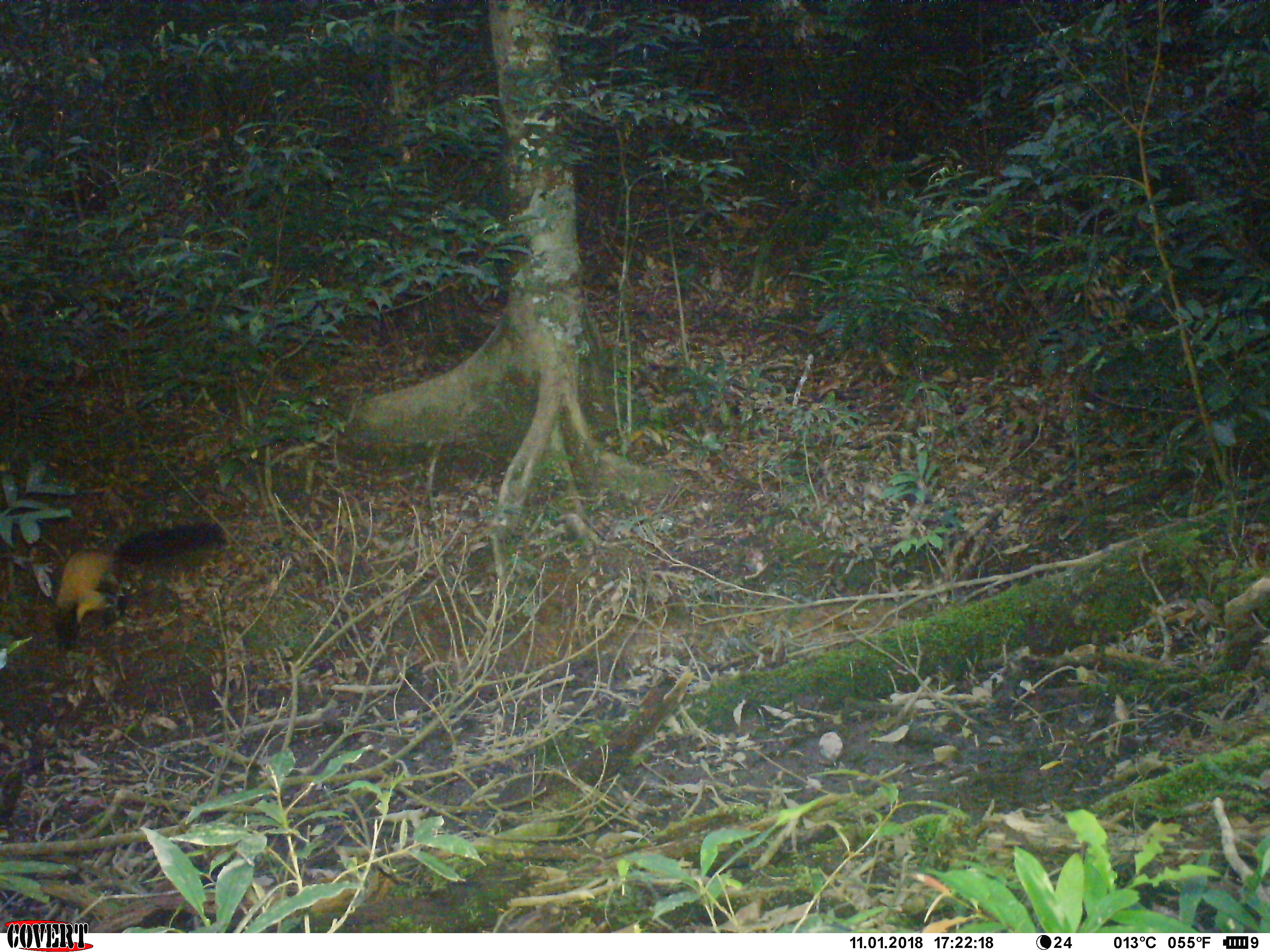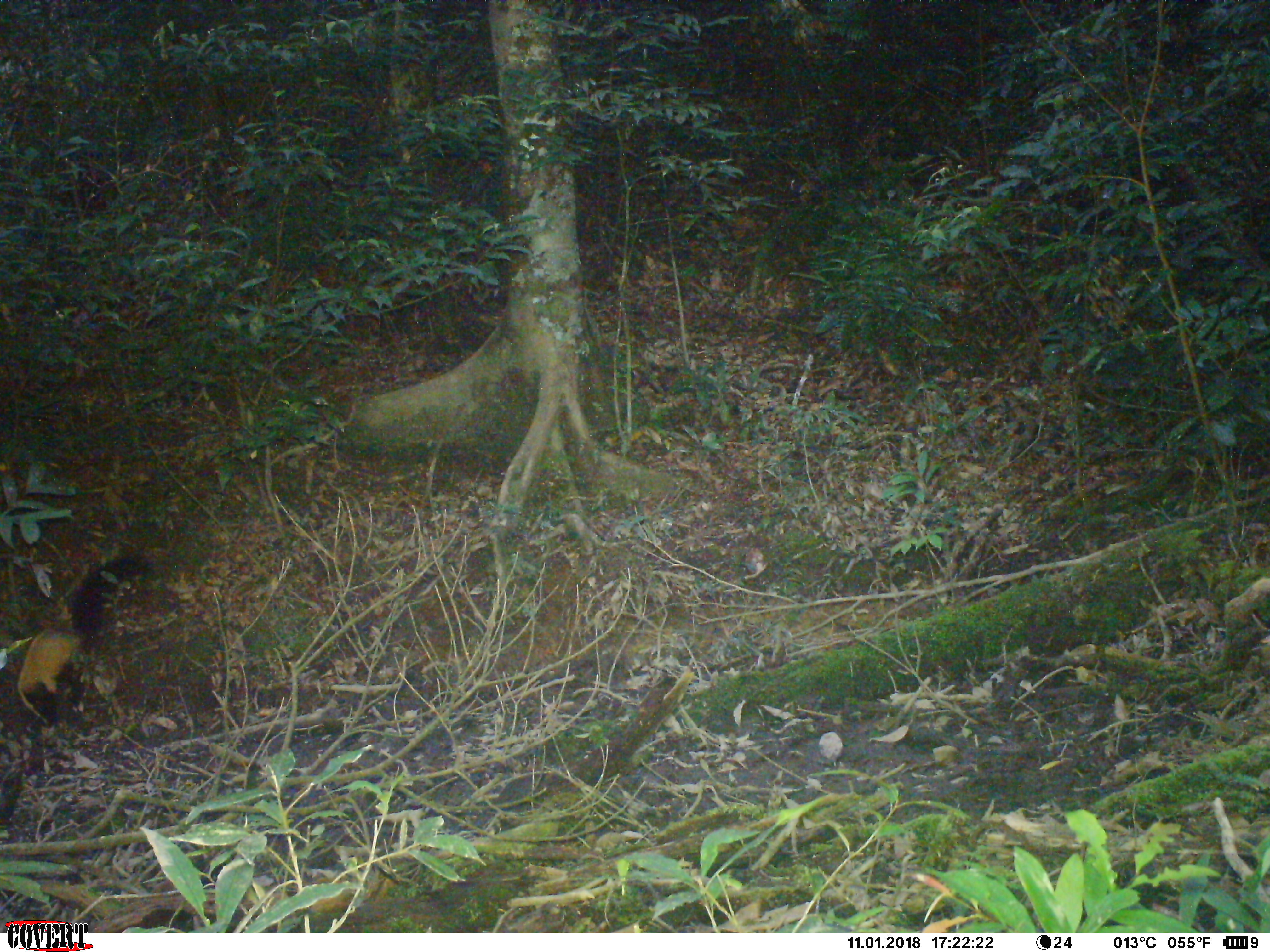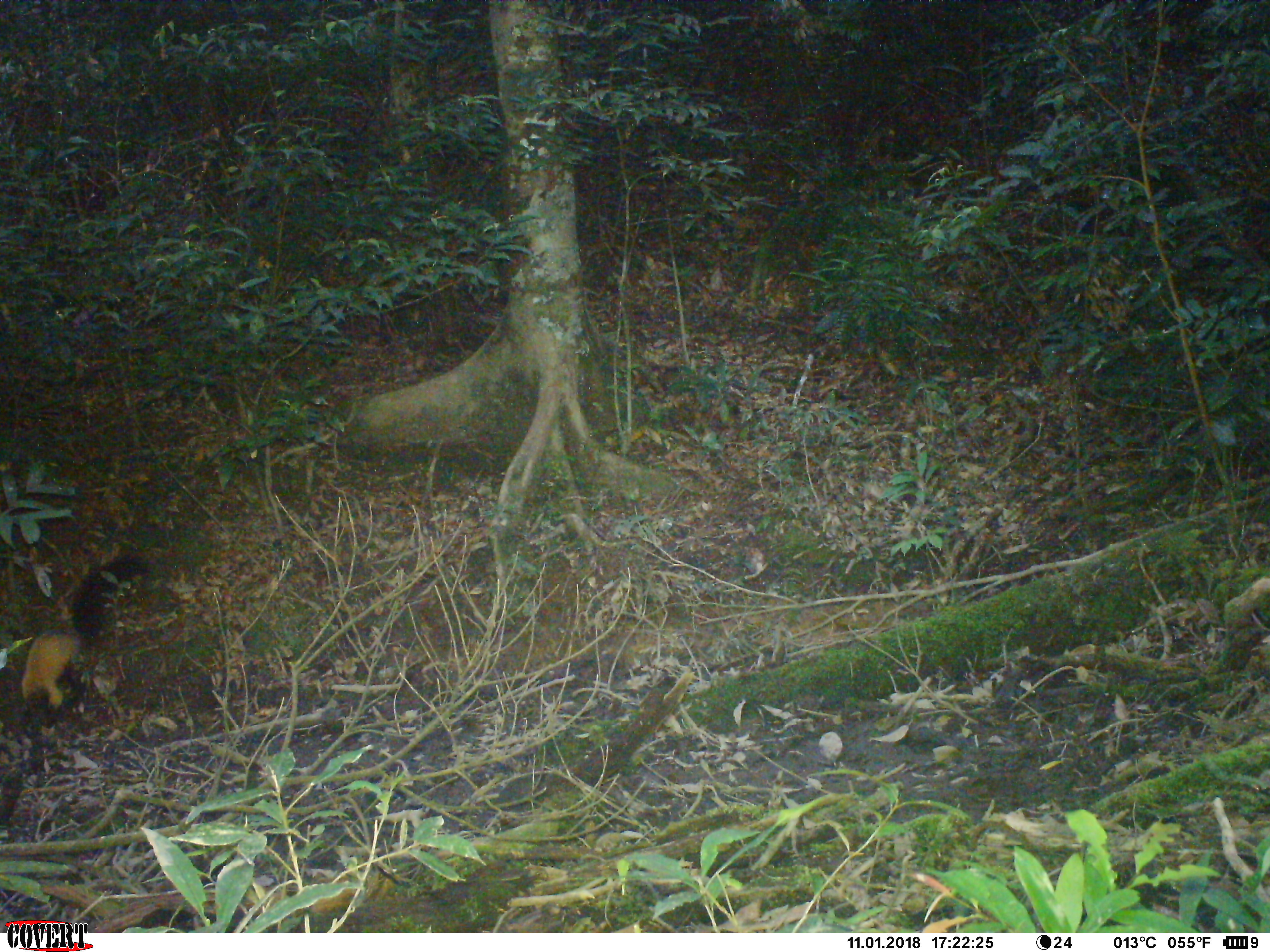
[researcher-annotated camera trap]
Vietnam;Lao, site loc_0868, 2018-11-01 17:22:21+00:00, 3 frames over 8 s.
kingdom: Animalia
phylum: Chordata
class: Mammalia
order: Carnivora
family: Mustelidae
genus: Martes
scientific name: Martes flavigula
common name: yellow-throated marten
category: yellow throated marten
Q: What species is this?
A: Yellow throated marten (yellow-throated marten) (Martes flavigula).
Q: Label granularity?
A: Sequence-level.